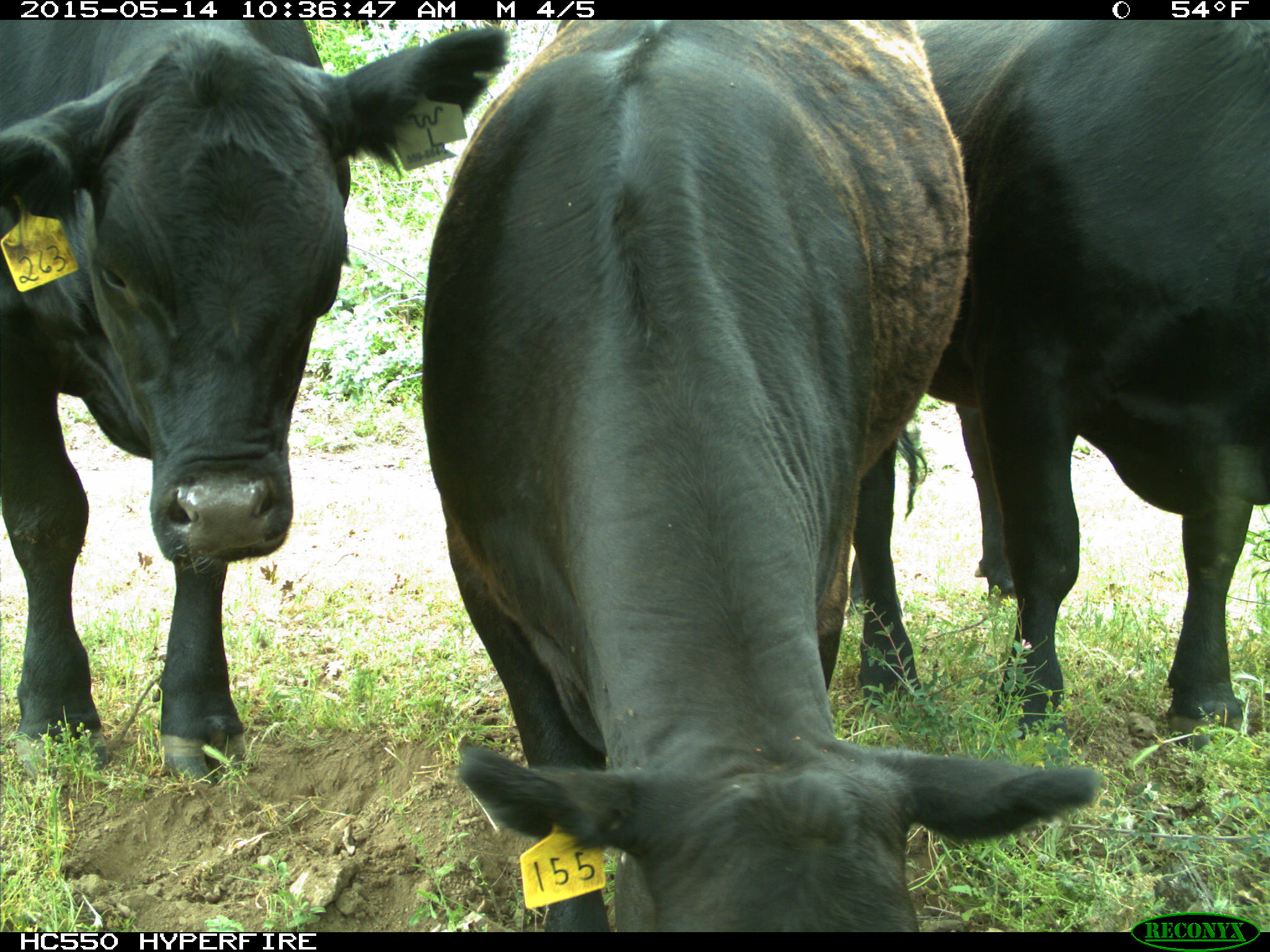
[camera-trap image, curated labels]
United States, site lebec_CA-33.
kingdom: Animalia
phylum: Chordata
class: Mammalia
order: Artiodactyla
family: Bovidae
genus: Bos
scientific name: Bos taurus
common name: domestic cow